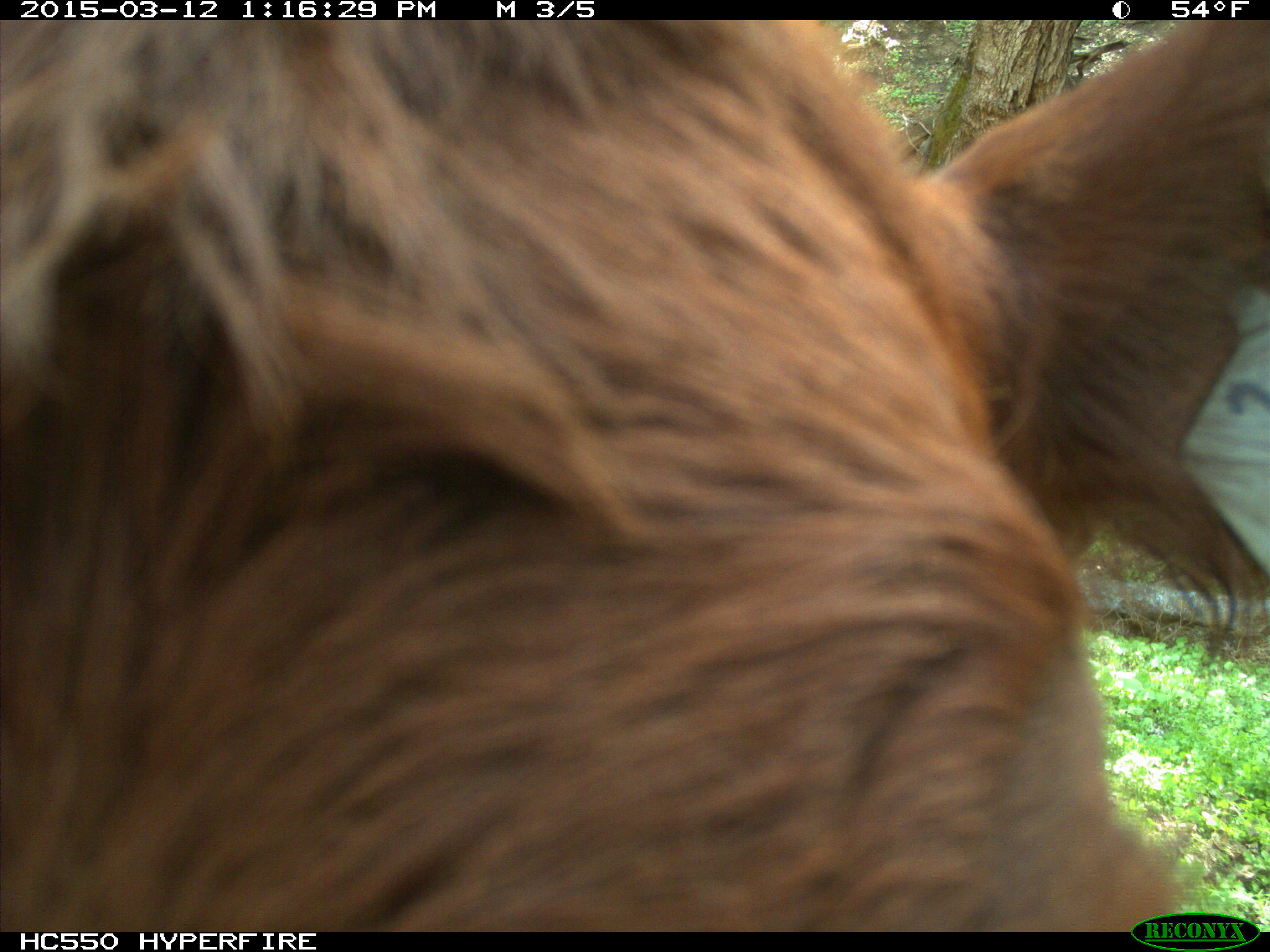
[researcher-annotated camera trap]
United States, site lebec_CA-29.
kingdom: Animalia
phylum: Chordata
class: Mammalia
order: Artiodactyla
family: Bovidae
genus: Bos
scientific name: Bos taurus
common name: domestic cow